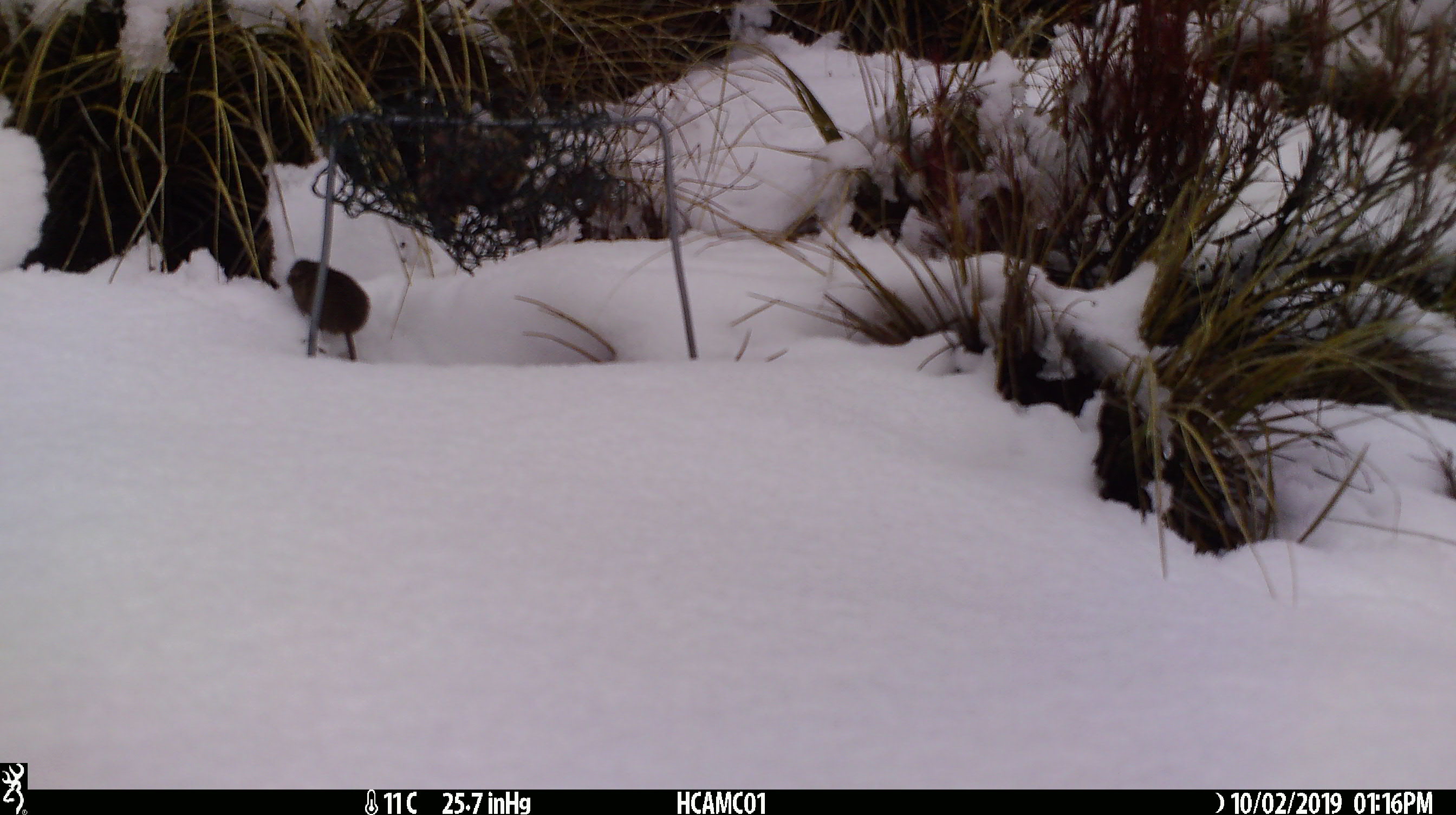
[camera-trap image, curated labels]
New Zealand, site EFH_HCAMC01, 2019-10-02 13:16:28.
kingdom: Animalia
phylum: Chordata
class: Mammalia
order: Rodentia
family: Muridae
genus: Mus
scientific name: Mus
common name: mouse